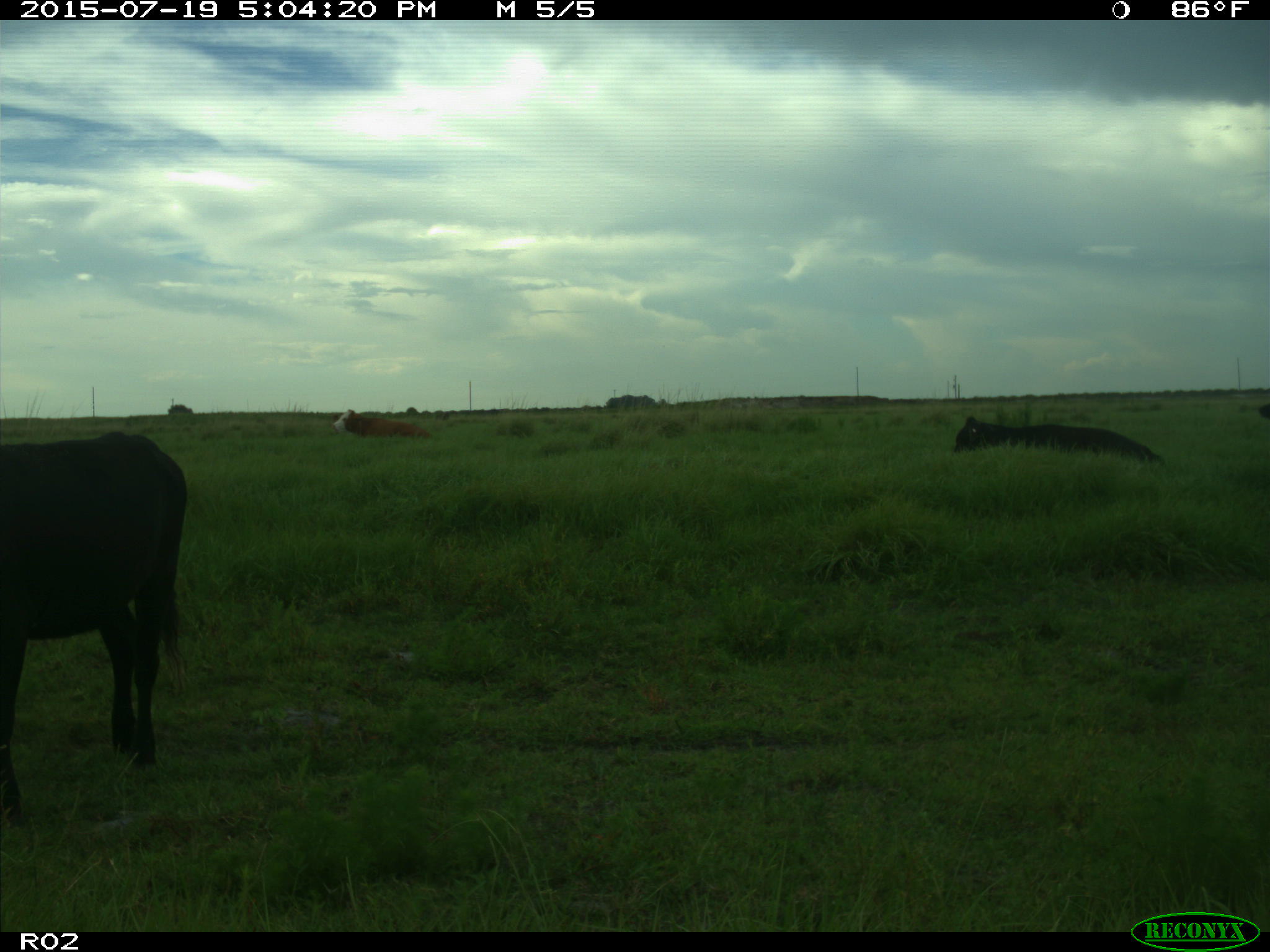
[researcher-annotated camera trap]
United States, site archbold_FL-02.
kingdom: Animalia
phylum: Chordata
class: Mammalia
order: Artiodactyla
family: Bovidae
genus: Bos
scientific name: Bos taurus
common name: domestic cow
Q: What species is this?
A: Bos taurus (domestic cow).